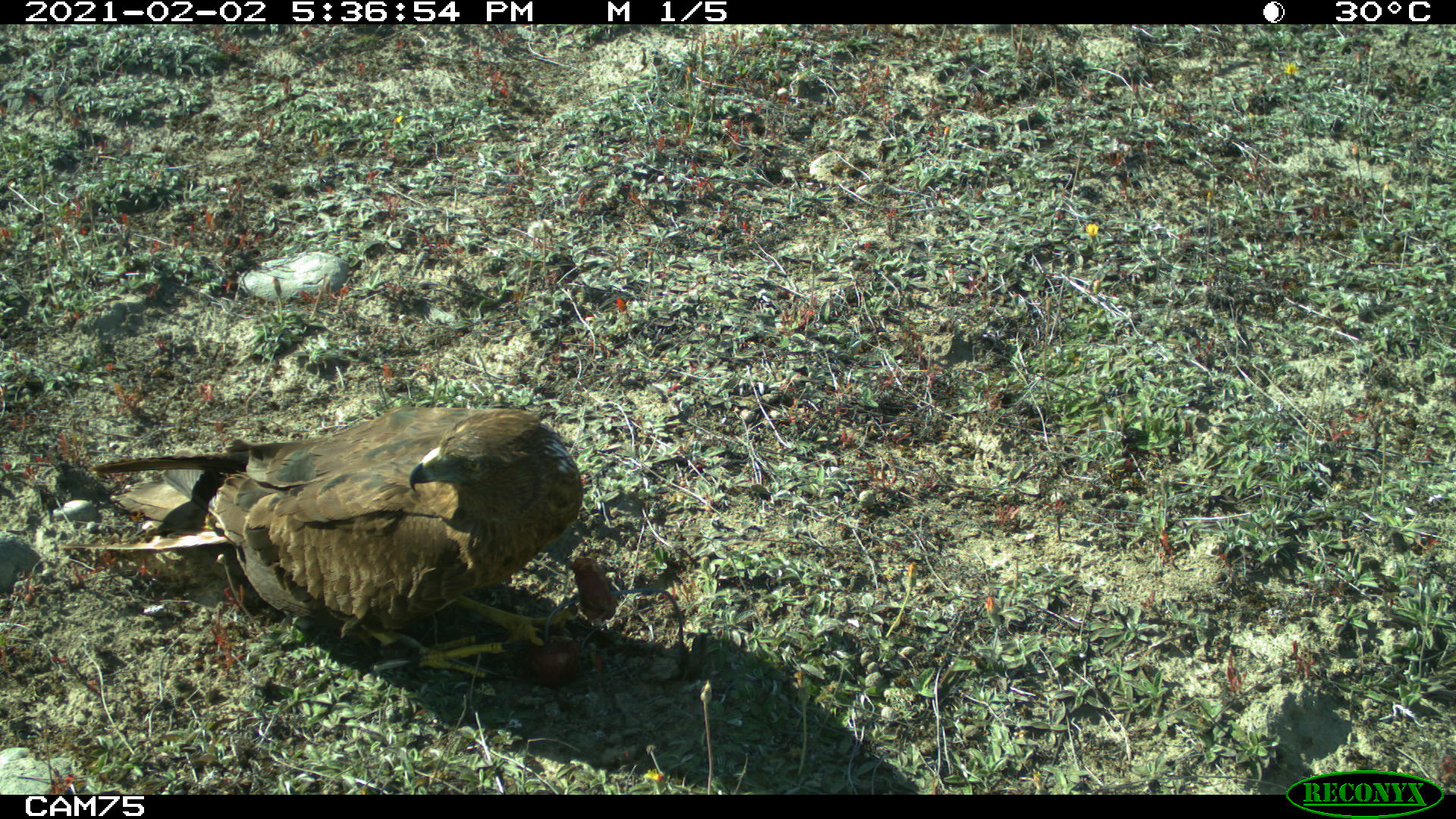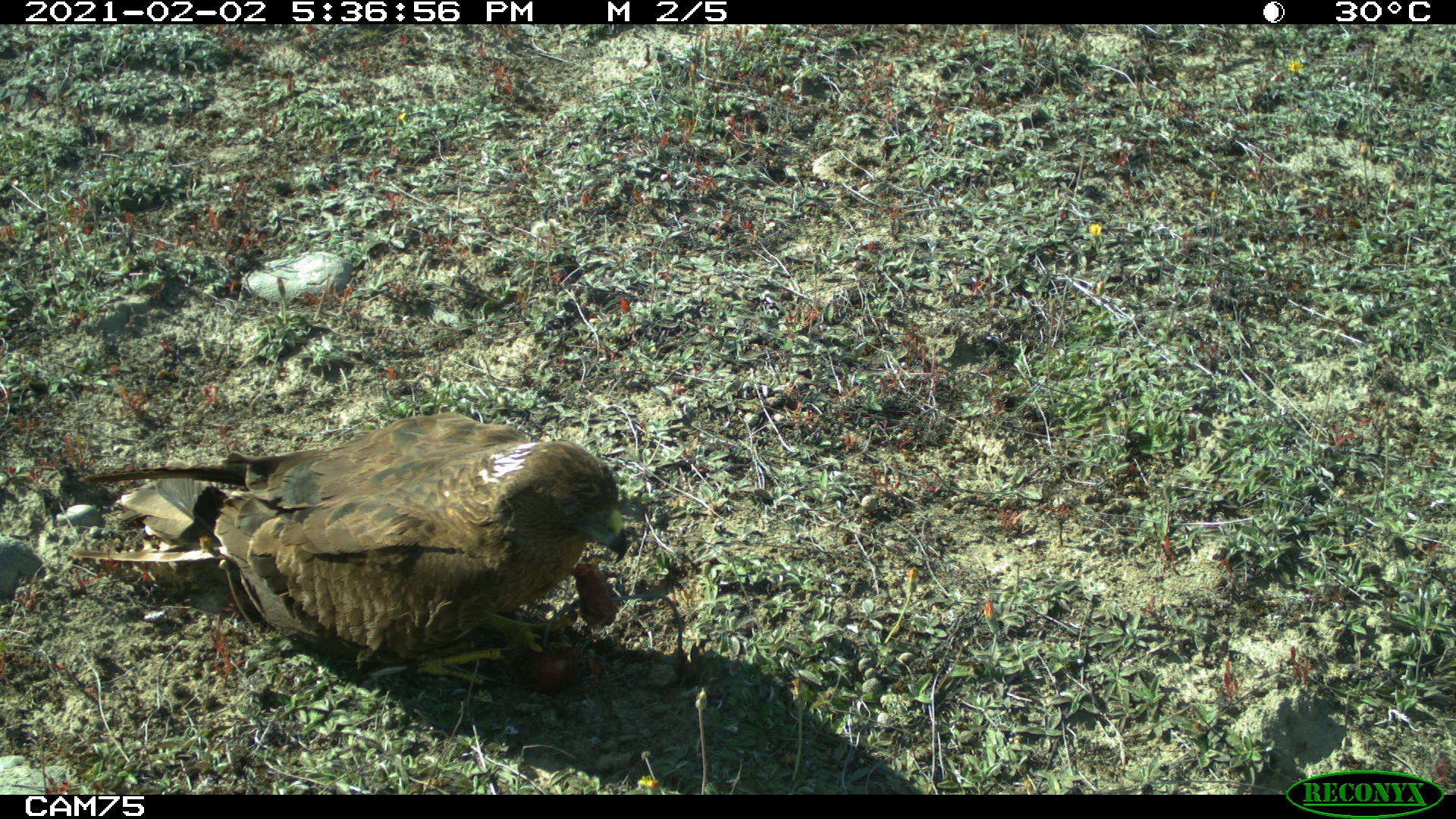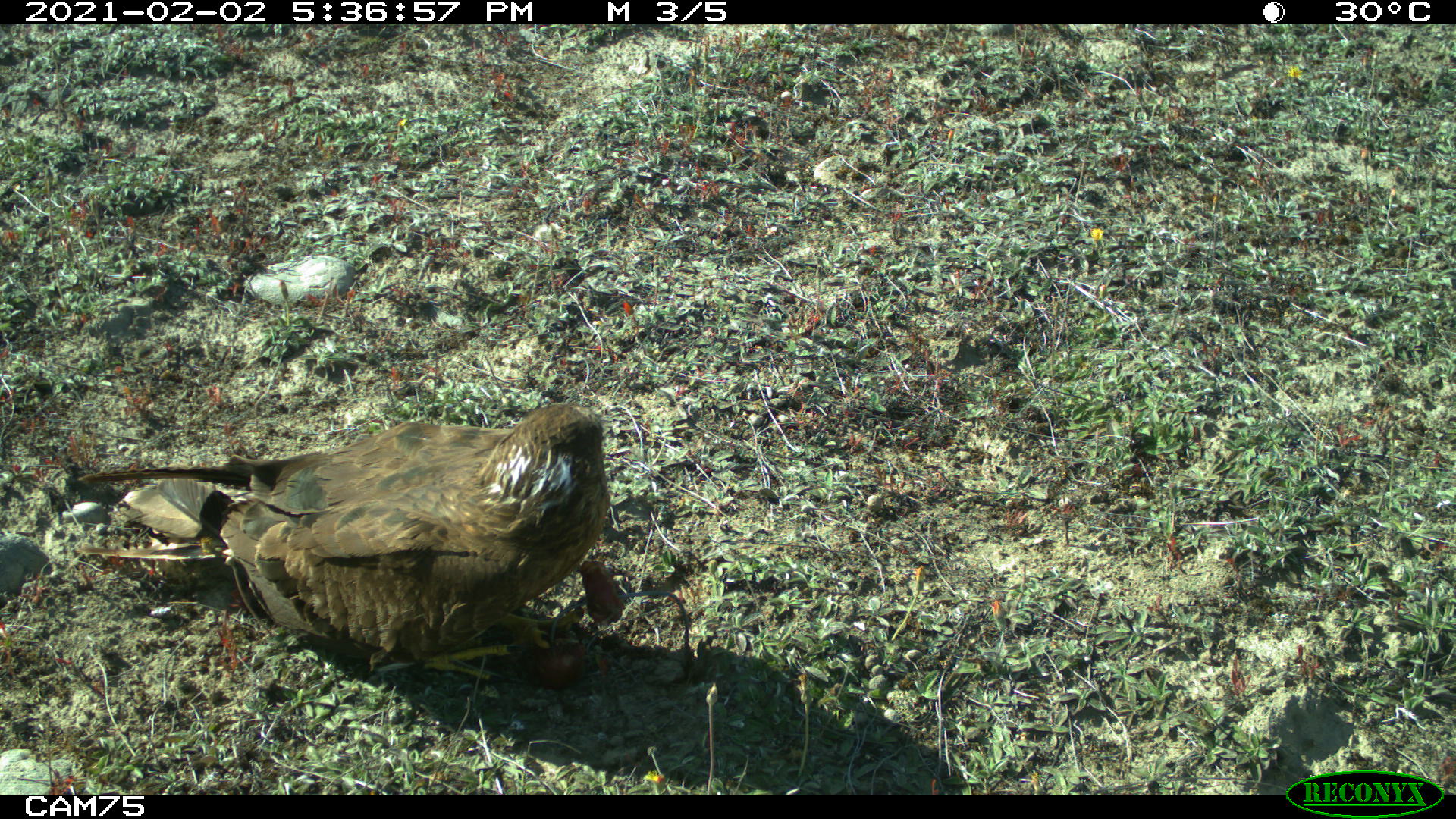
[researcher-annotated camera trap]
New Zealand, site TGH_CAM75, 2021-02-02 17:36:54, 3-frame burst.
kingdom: Animalia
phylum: Chordata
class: Aves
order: Accipitriformes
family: Accipitridae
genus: Circus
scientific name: Circus approximans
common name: swamp harrier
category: harrier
Harrier (swamp harrier) (Circus approximans).